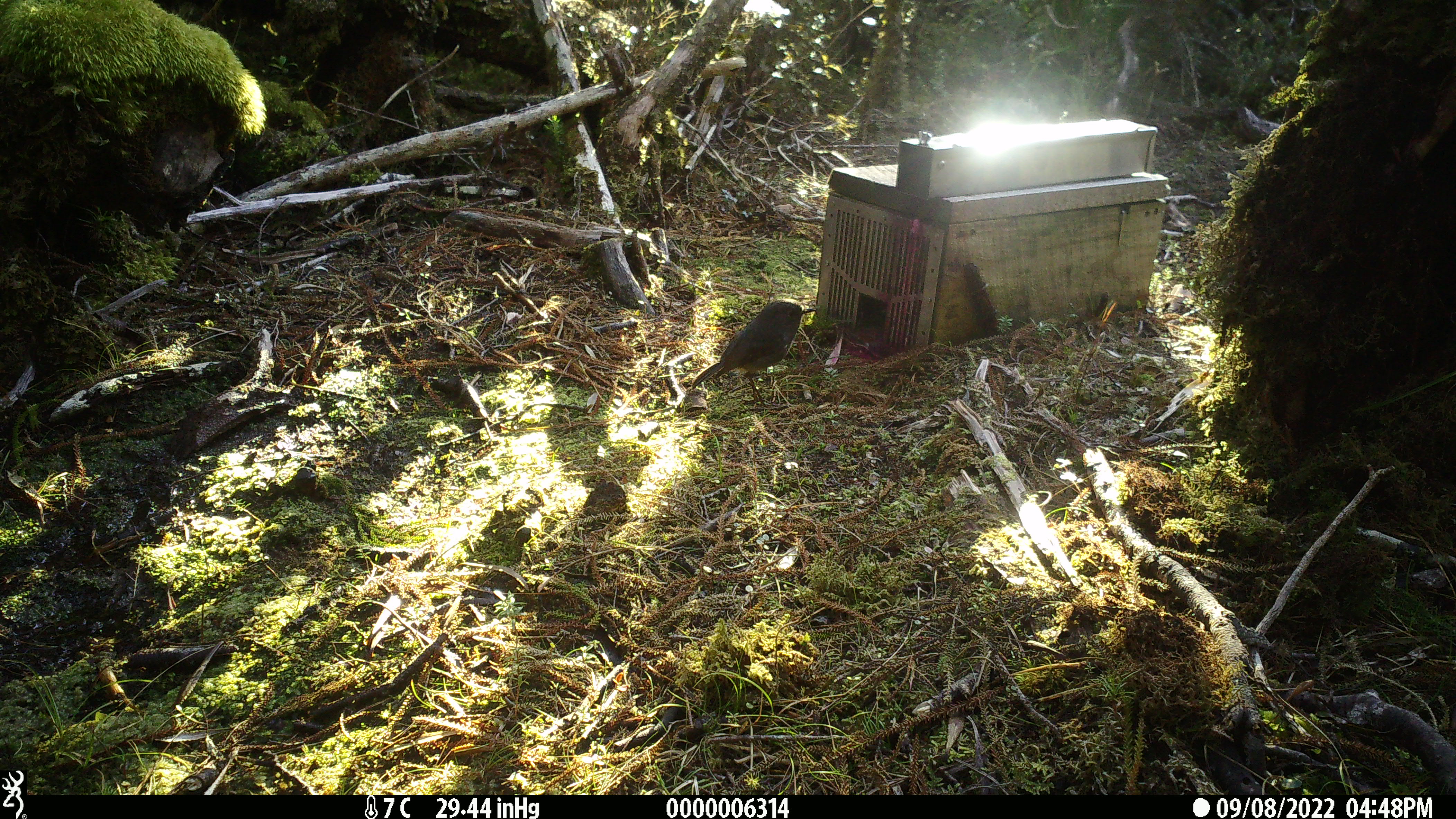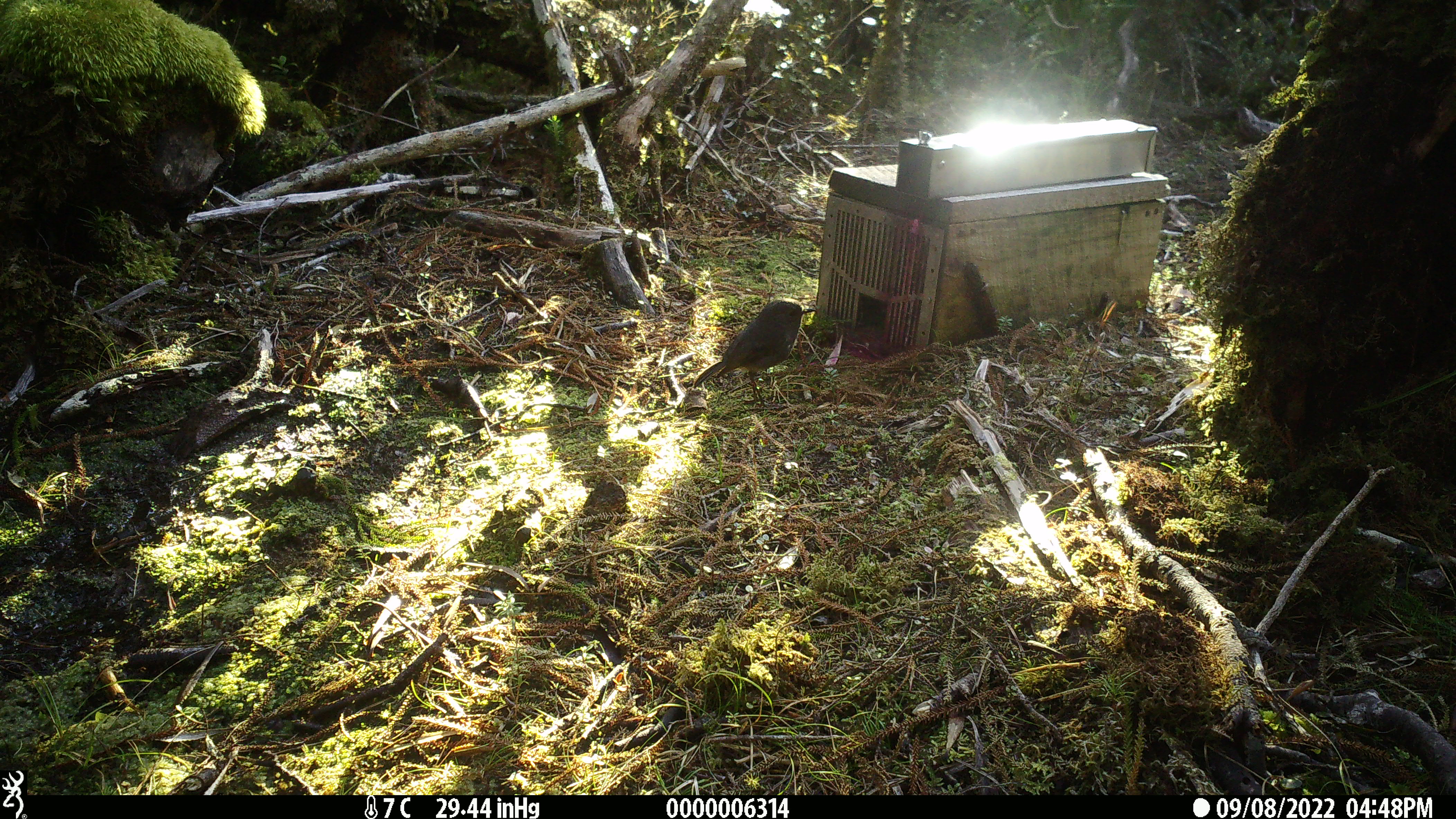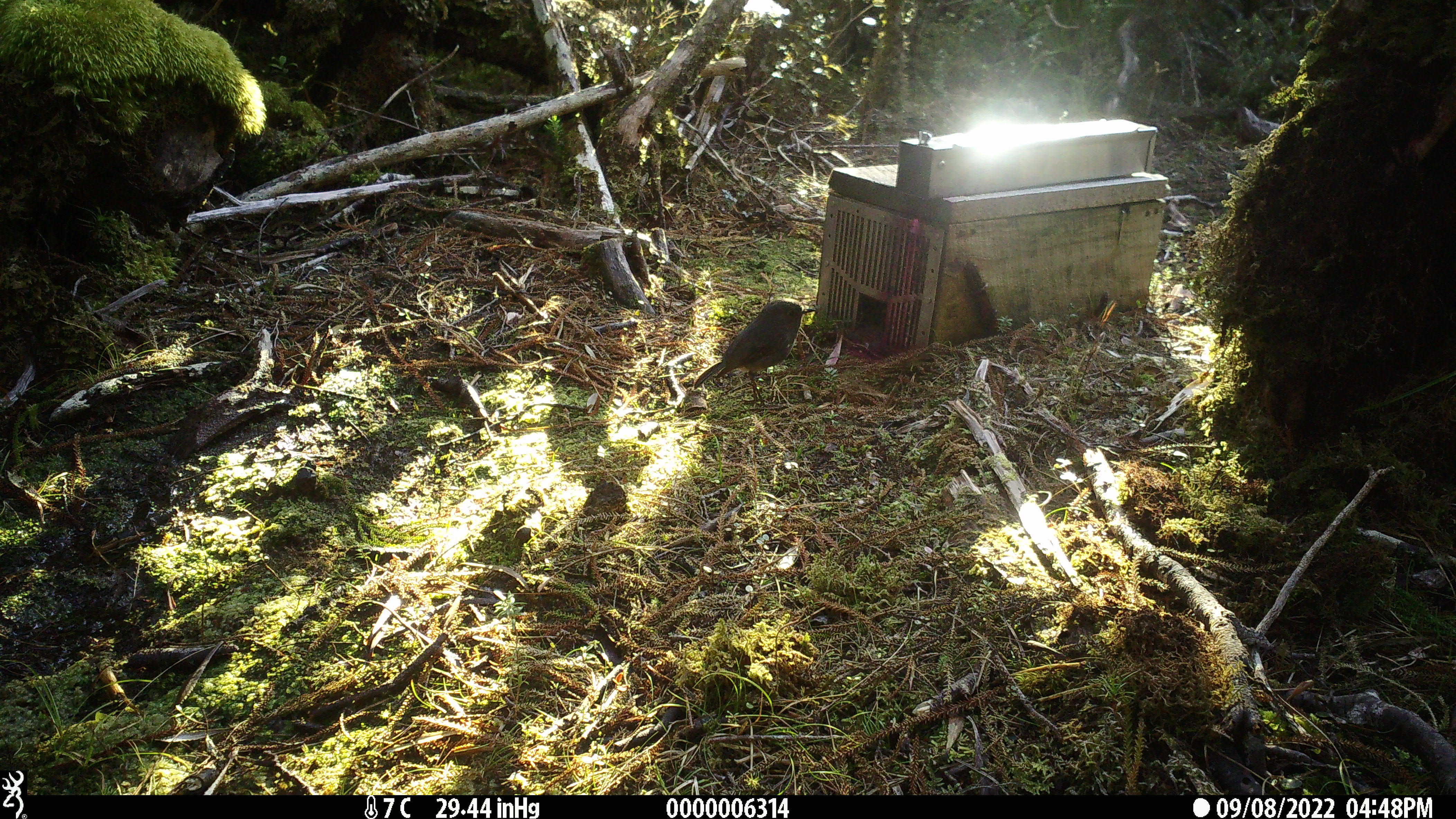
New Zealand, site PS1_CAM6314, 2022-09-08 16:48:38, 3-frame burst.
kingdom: Animalia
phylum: Chordata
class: Aves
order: Passeriformes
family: Petroicidae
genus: Petroica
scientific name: Petroica australis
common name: new zealand robin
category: robin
Robin (new zealand robin) (Petroica australis).